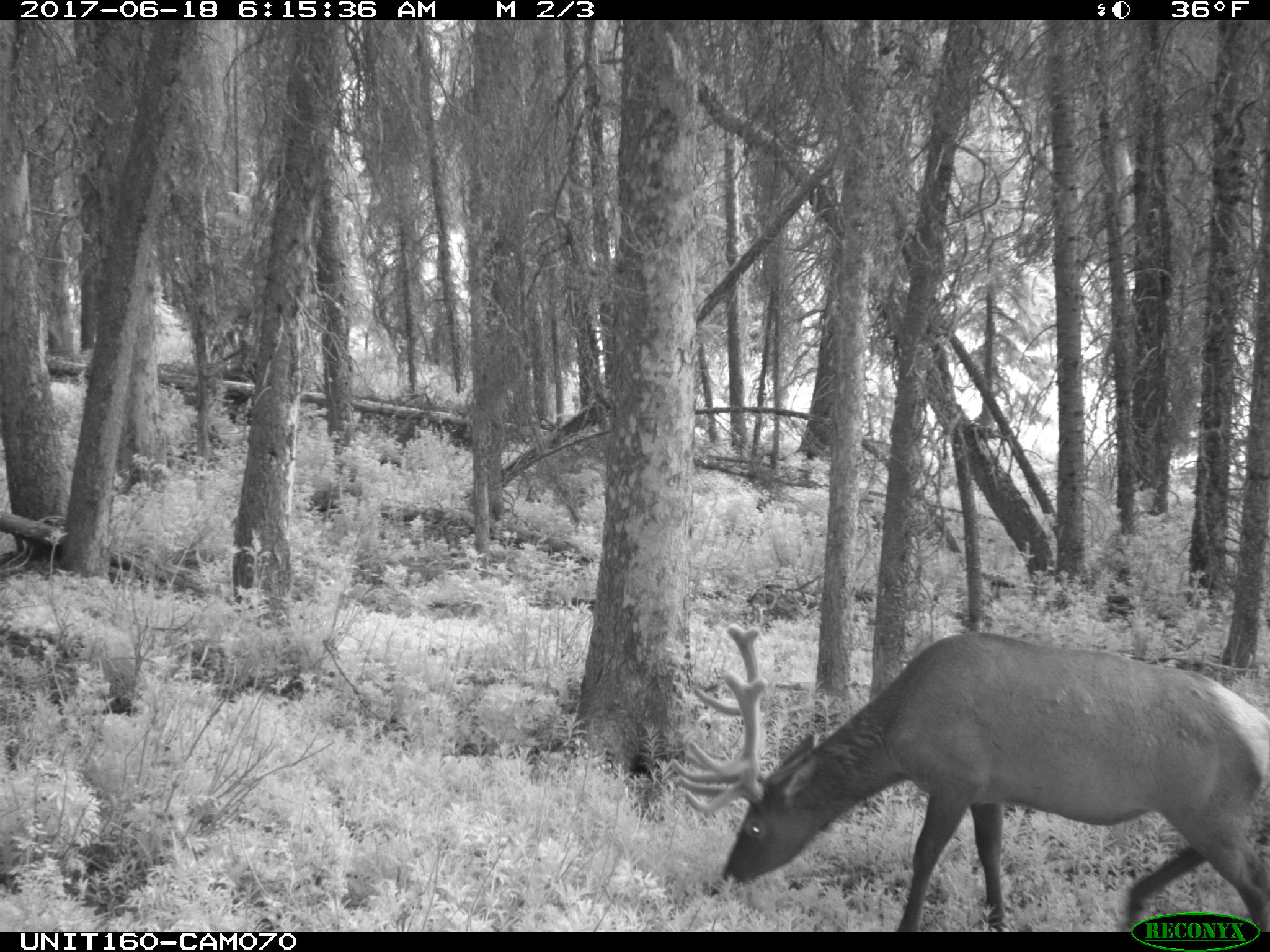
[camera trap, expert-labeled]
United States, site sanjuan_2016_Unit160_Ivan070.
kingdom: Animalia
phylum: Chordata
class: Mammalia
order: Artiodactyla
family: Cervidae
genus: Cervus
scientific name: Cervus elaphus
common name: red deer